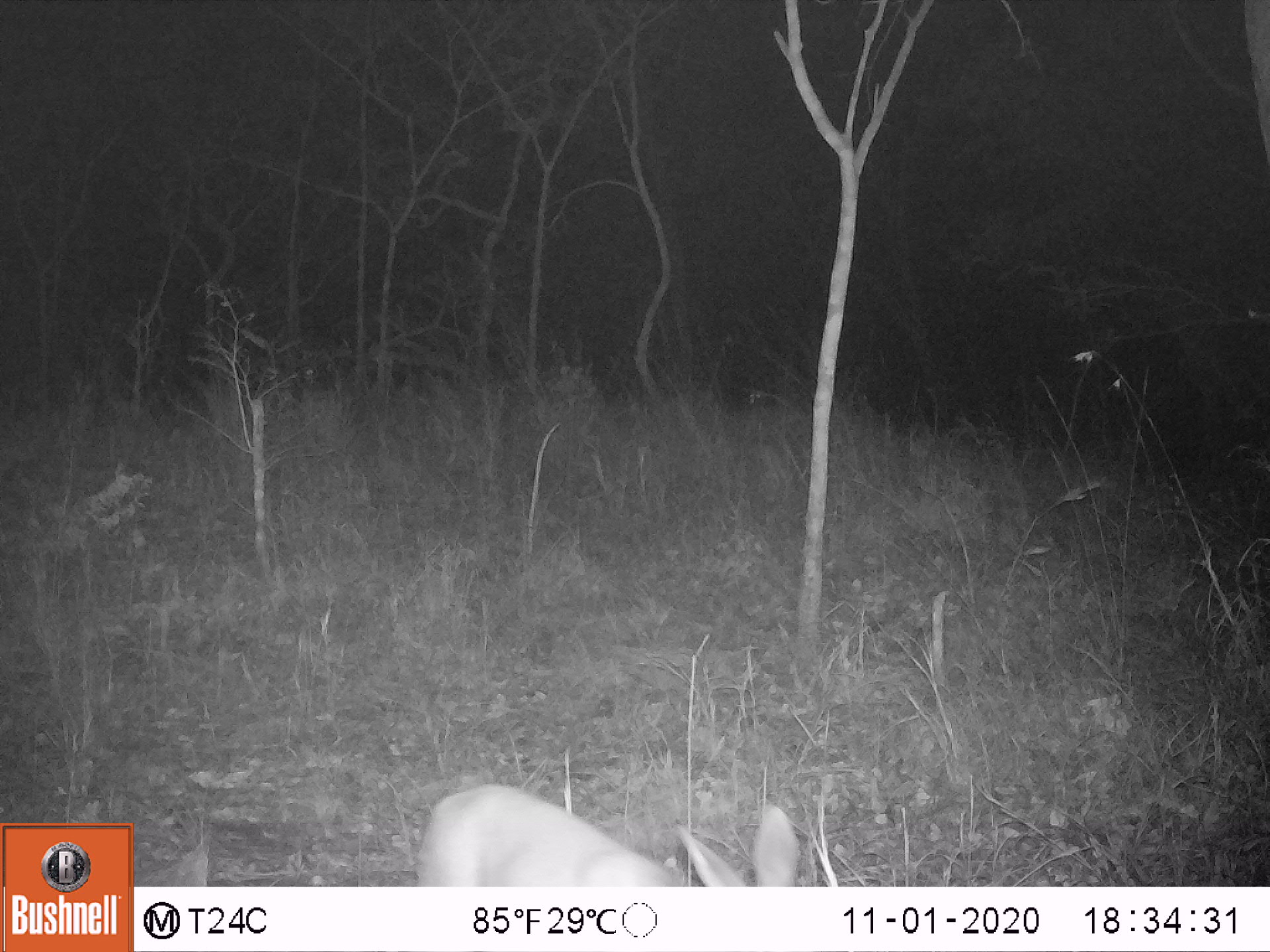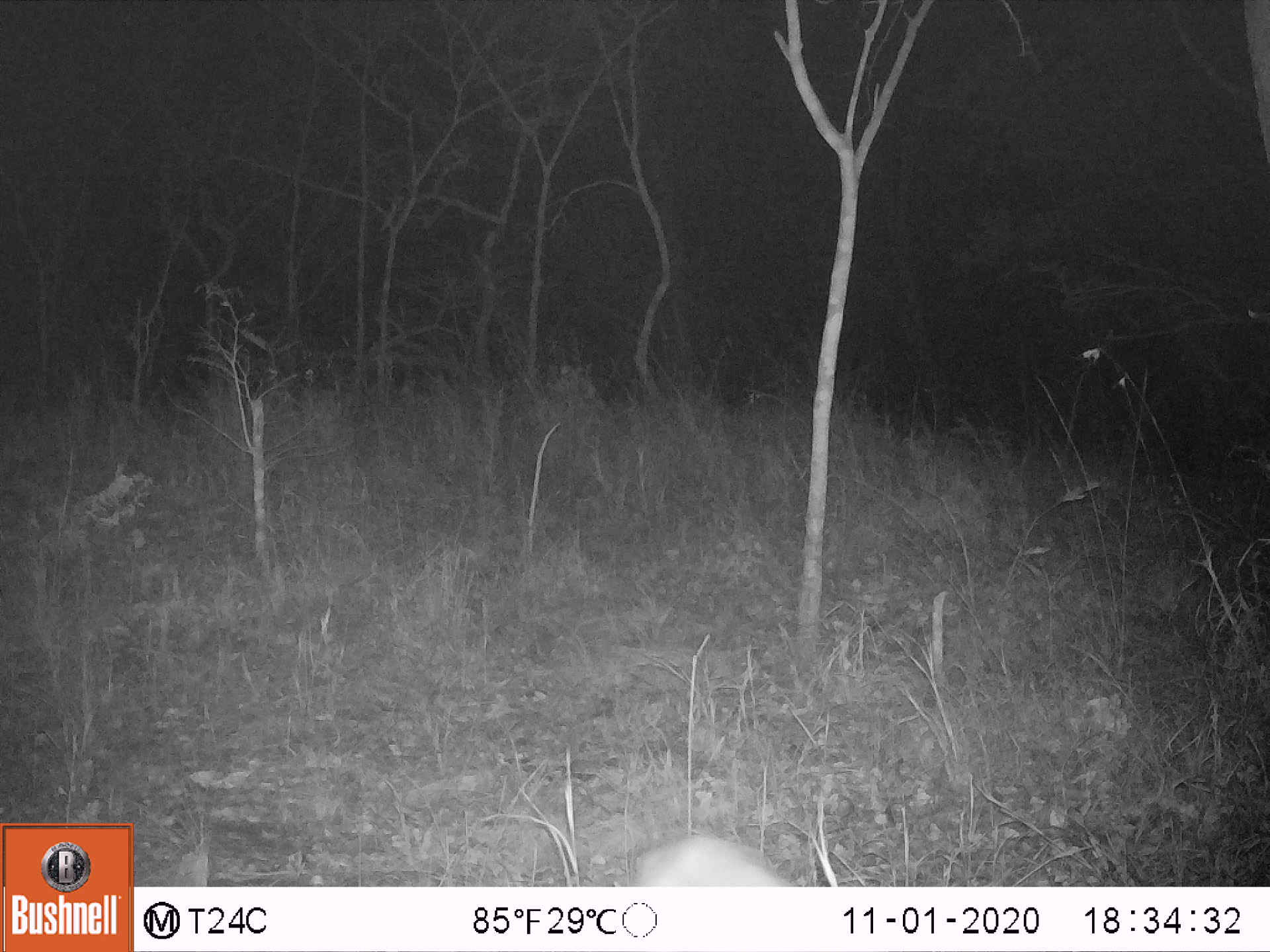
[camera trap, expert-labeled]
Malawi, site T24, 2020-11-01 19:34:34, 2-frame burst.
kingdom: Animalia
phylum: Chordata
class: Mammalia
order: Artiodactyla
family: Bovidae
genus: Sylvicapra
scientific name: Sylvicapra grimmia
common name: common duiker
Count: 1.